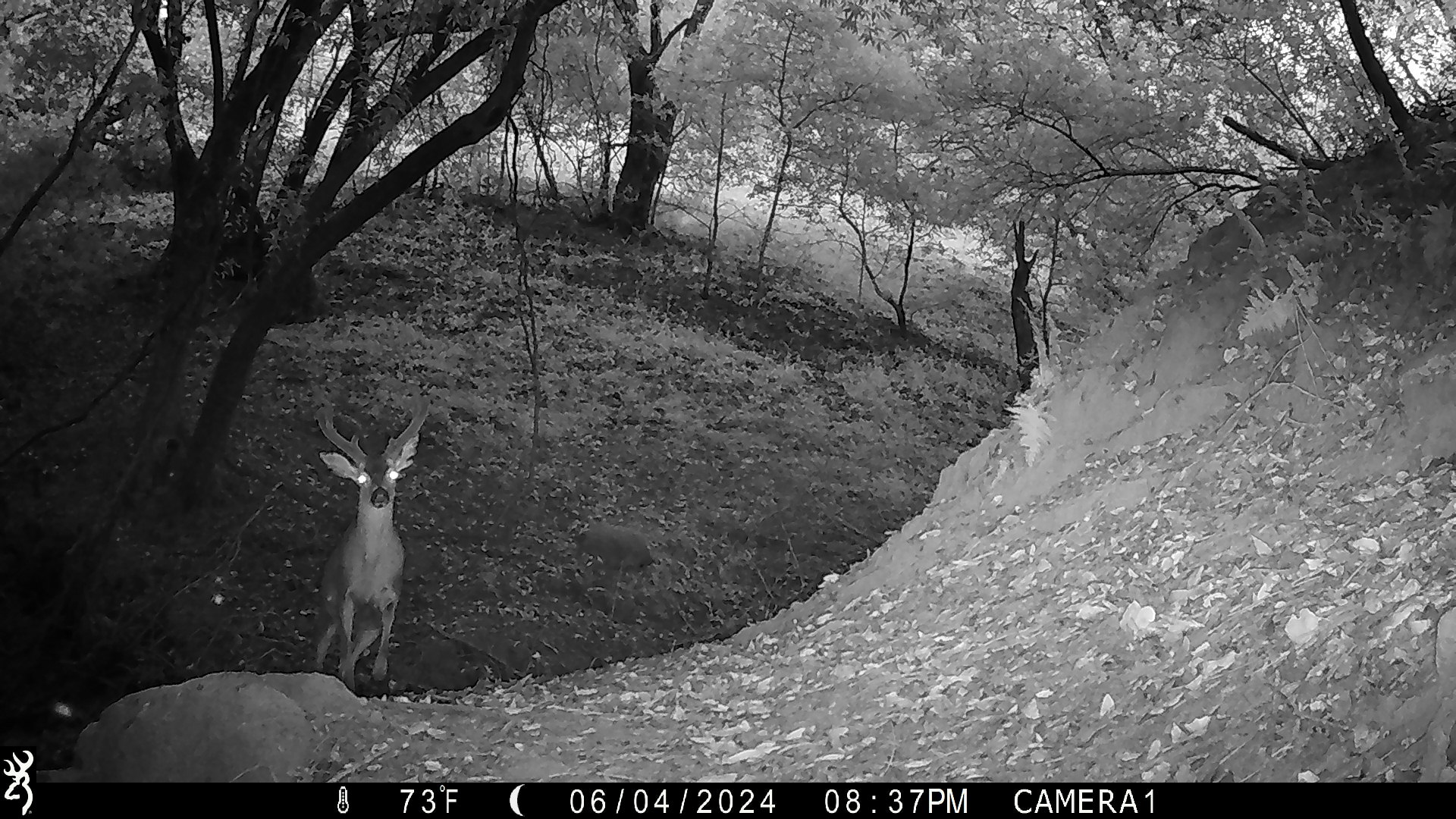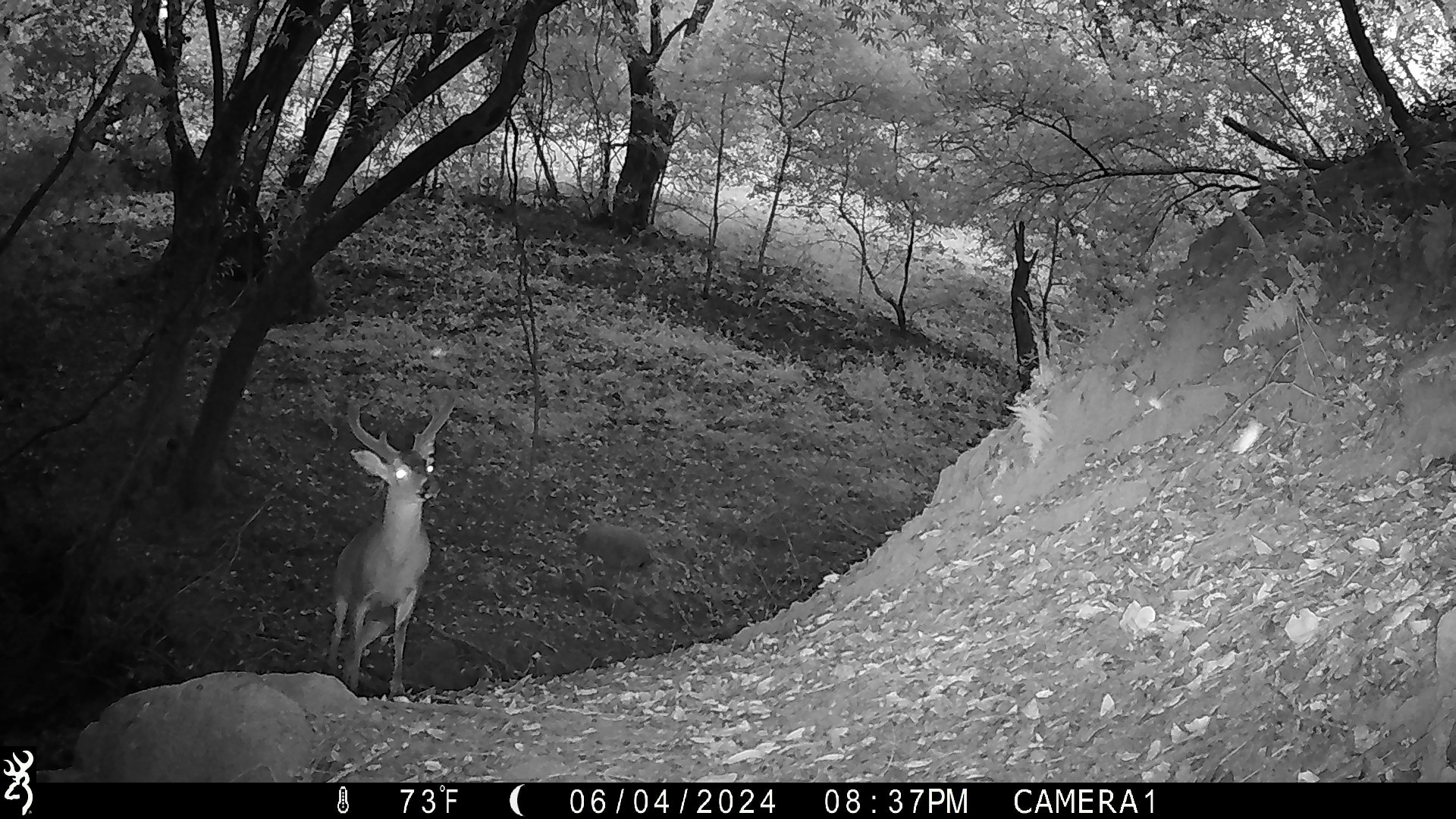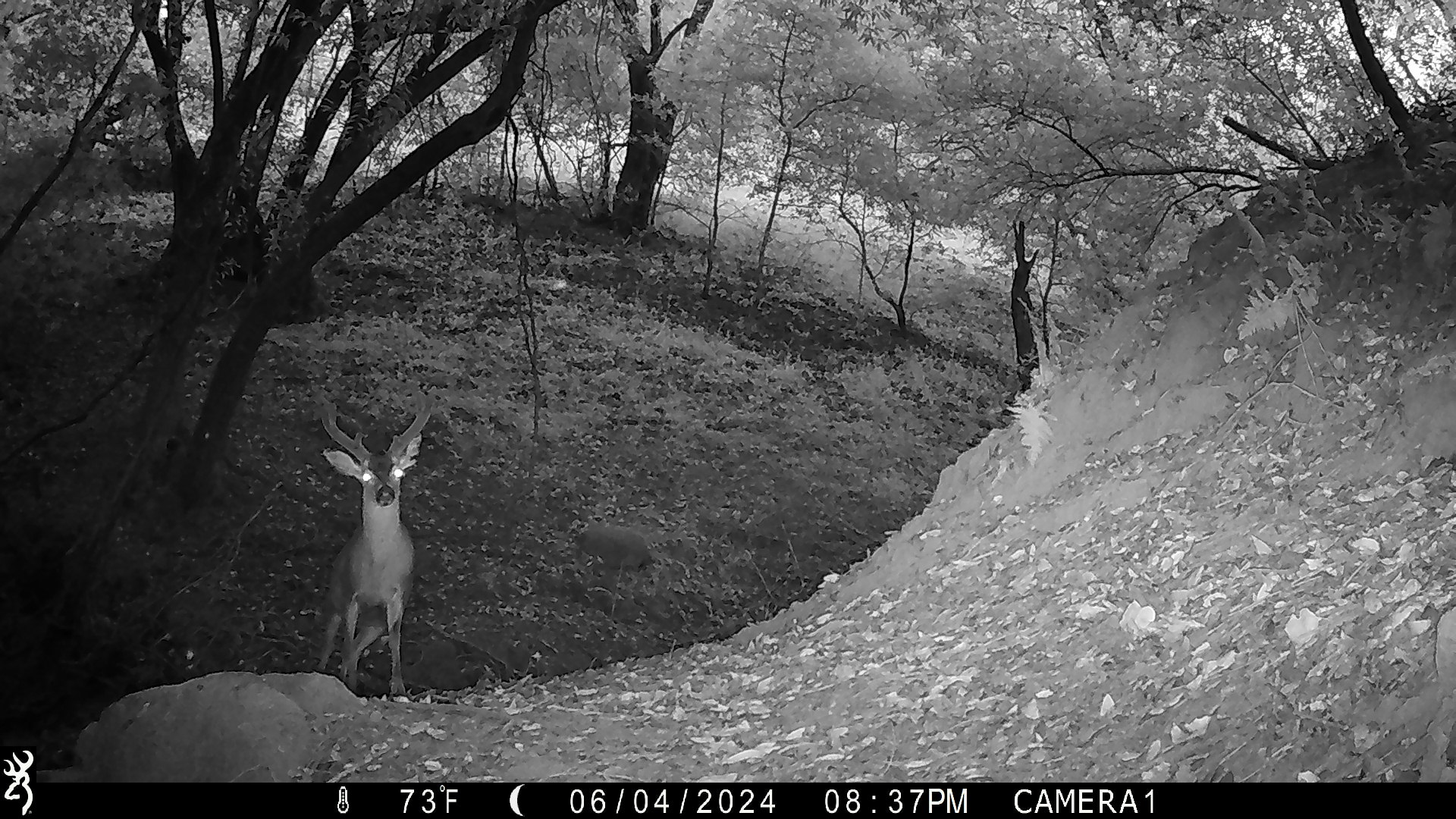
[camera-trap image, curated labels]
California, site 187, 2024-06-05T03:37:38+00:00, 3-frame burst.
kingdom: Animalia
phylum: Chordata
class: Mammalia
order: Artiodactyla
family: Cervidae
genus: Odocoileus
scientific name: Odocoileus hemionus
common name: mule deer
Mule deer (Odocoileus hemionus).